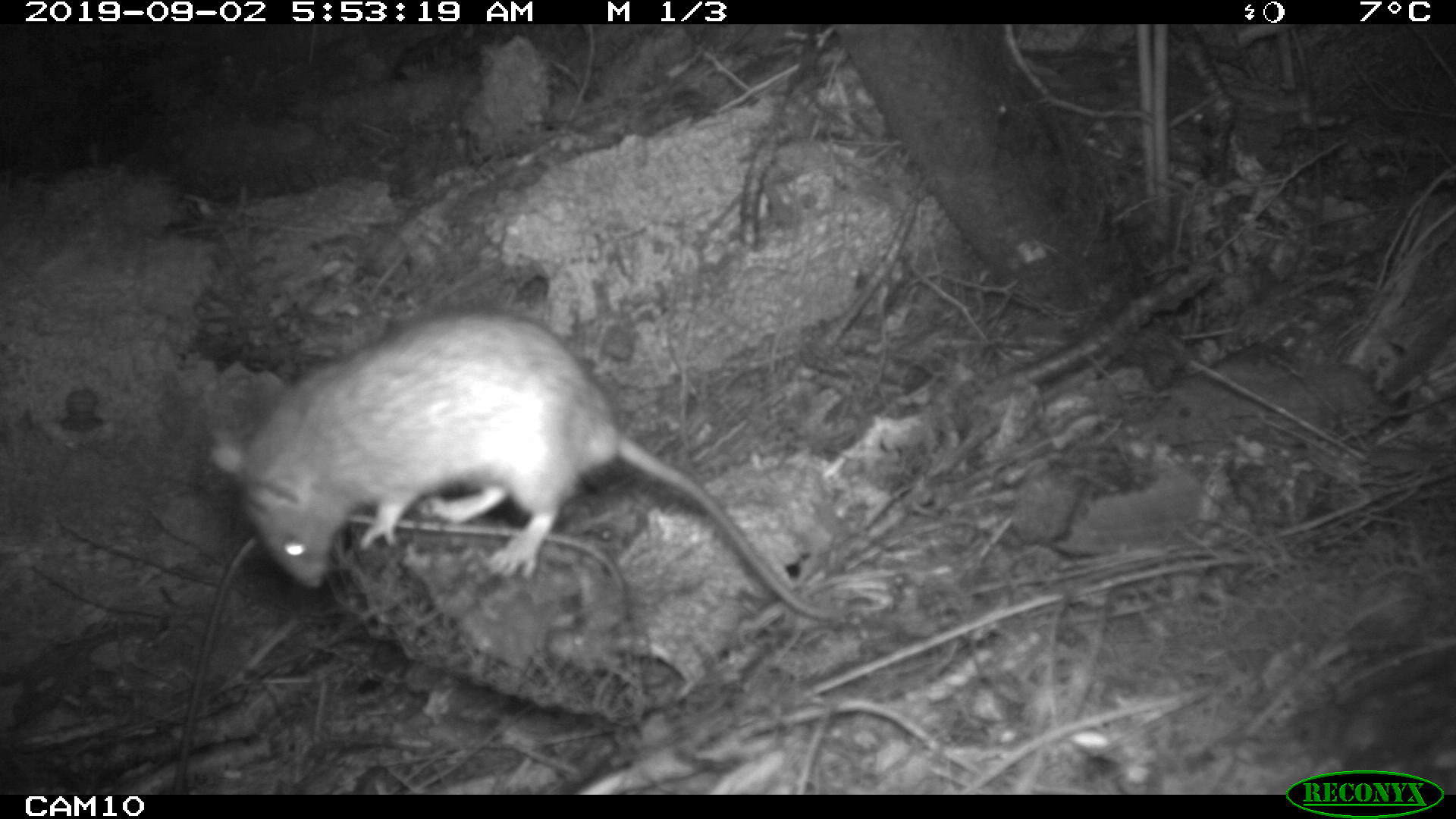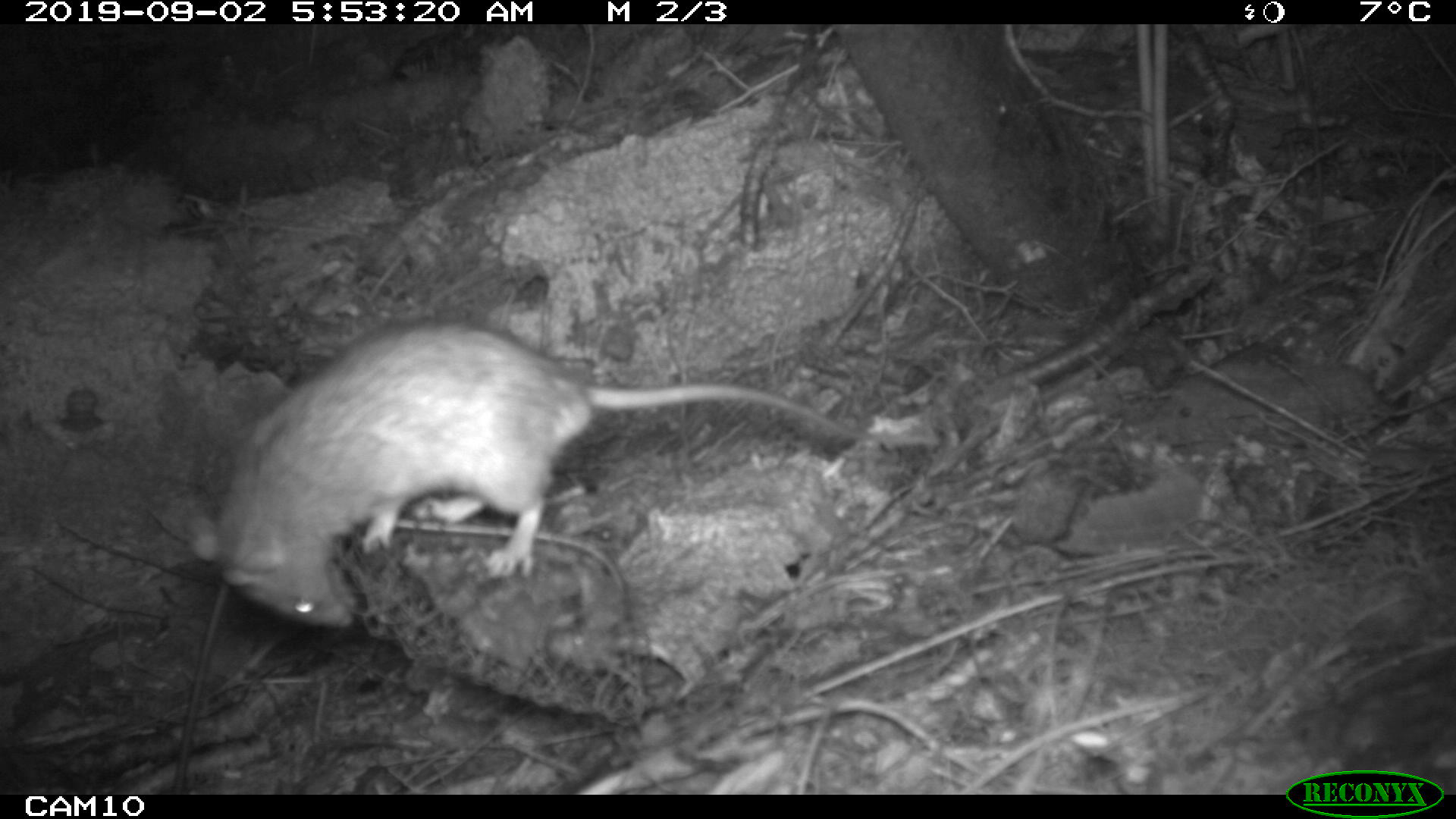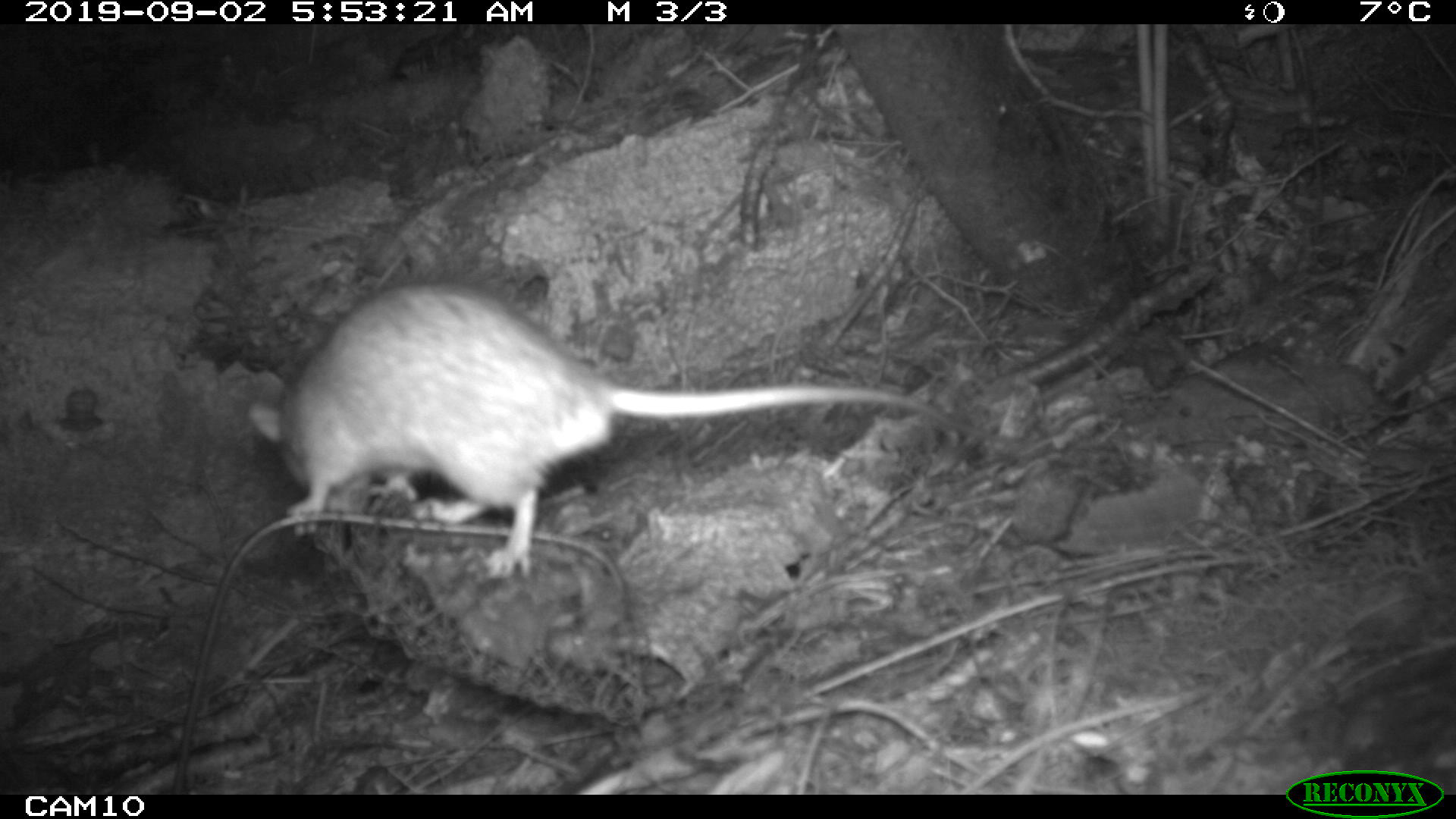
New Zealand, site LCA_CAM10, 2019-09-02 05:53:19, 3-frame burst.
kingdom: Animalia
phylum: Chordata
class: Mammalia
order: Rodentia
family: Muridae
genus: Rattus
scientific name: Rattus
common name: rat